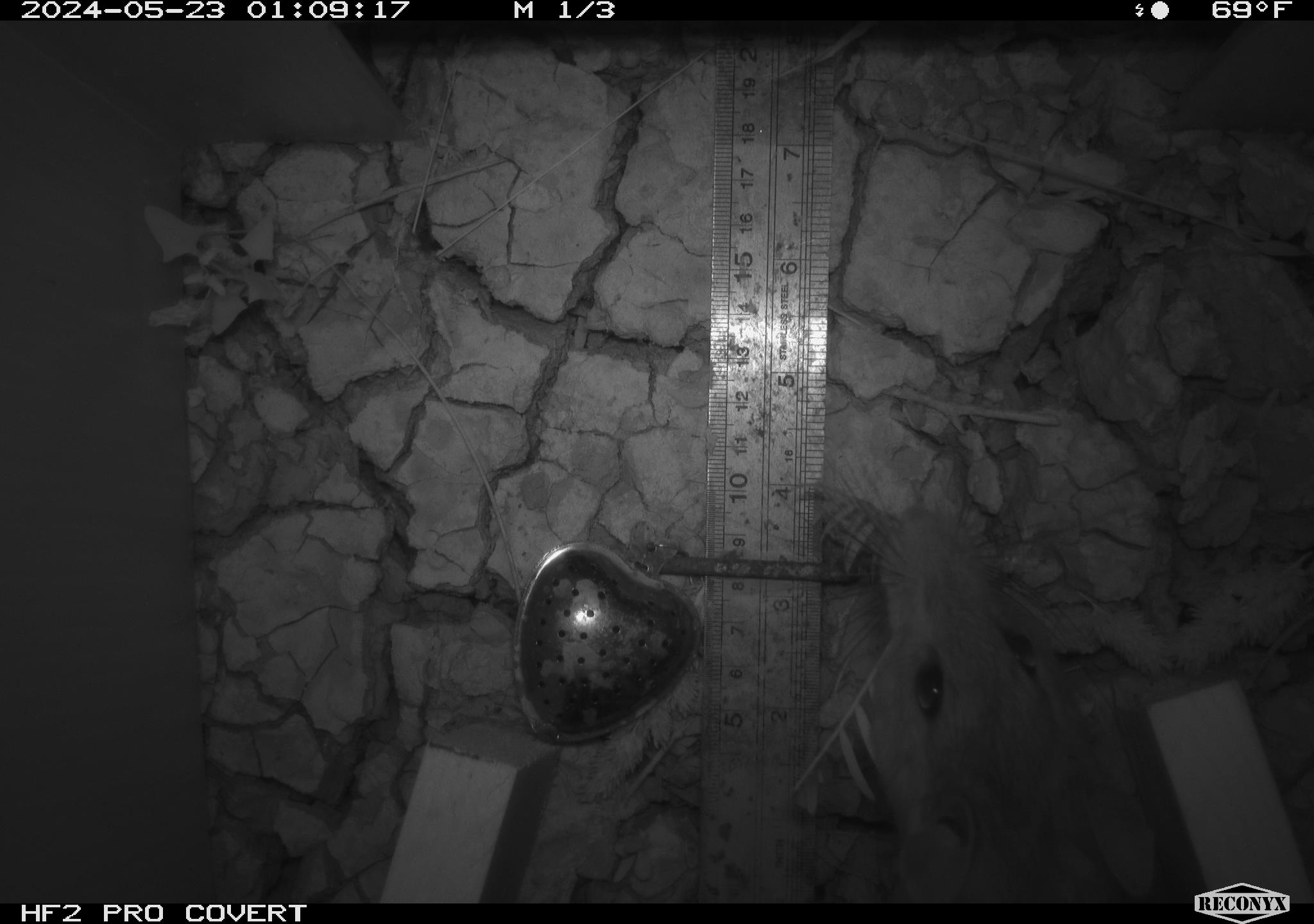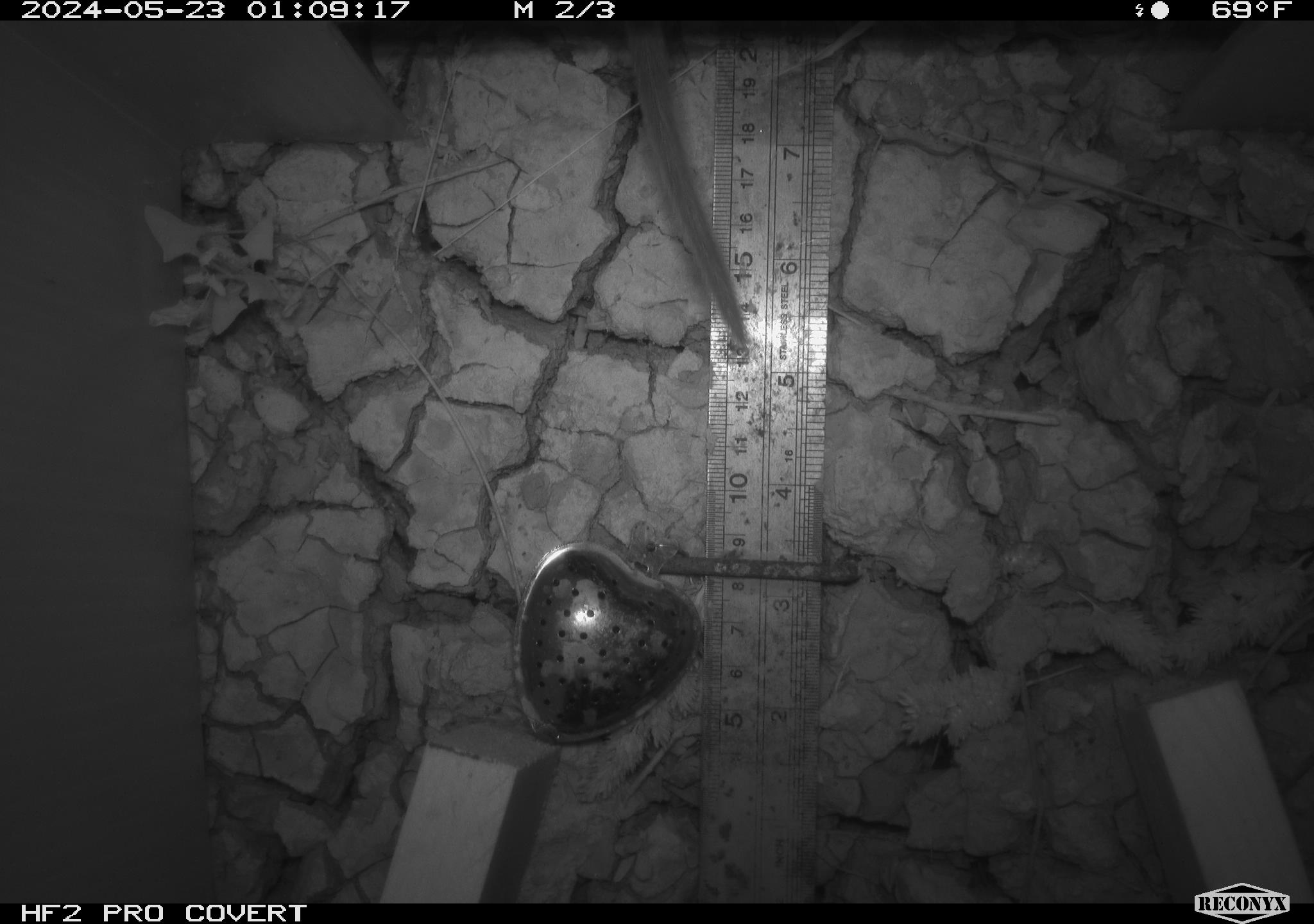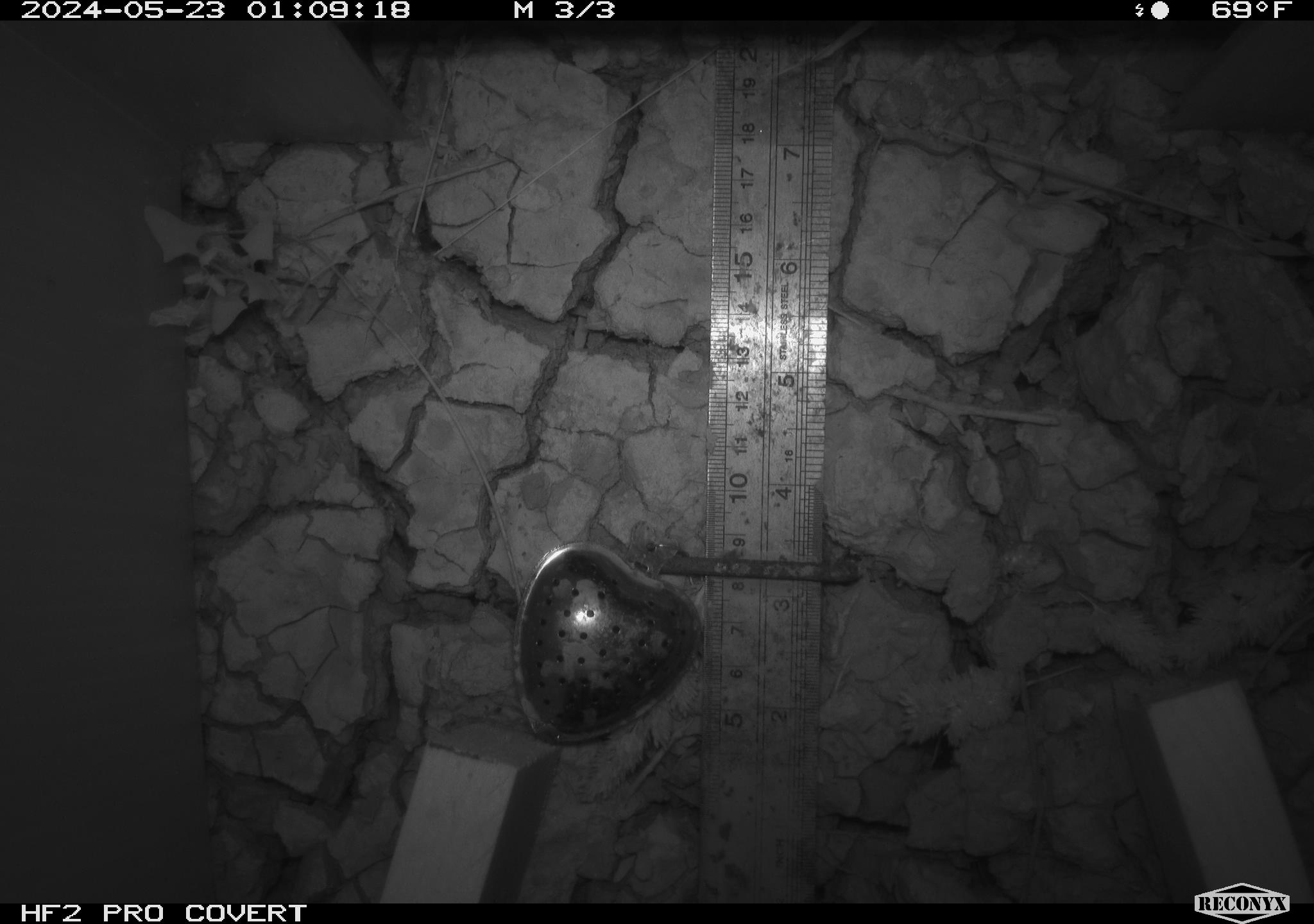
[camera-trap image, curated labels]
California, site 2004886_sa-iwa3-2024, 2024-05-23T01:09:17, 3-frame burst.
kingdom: Animalia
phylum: Chordata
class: Mammalia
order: Rodentia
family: Cricetidae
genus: Neotoma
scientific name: Neotoma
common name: pack rat or woodrat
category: neotoma species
Neotoma species (pack rat or woodrat) (Neotoma).